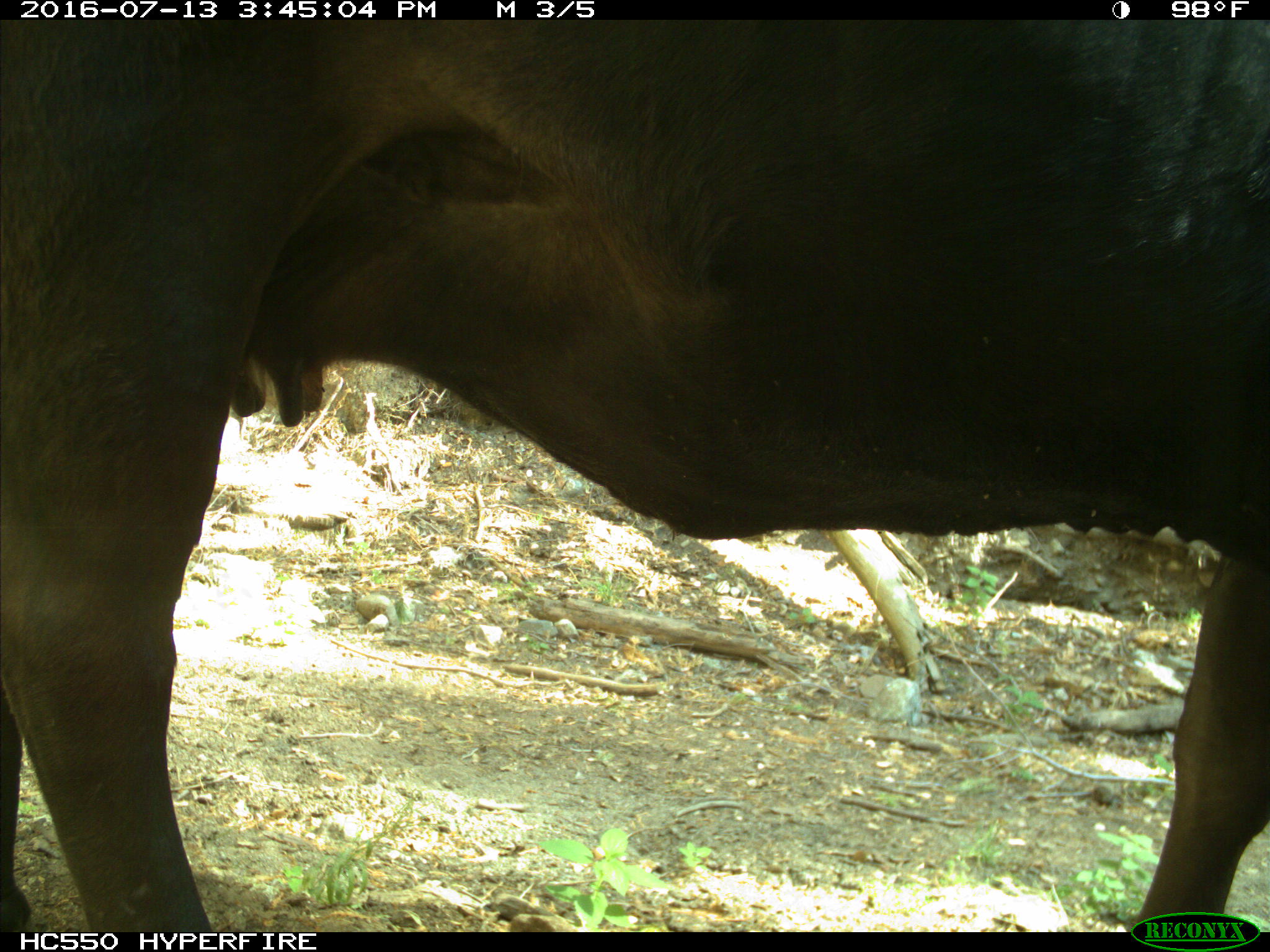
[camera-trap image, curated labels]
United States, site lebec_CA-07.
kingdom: Animalia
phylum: Chordata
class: Mammalia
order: Artiodactyla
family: Bovidae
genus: Bos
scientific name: Bos taurus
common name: domestic cow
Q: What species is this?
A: Bos taurus (domestic cow).